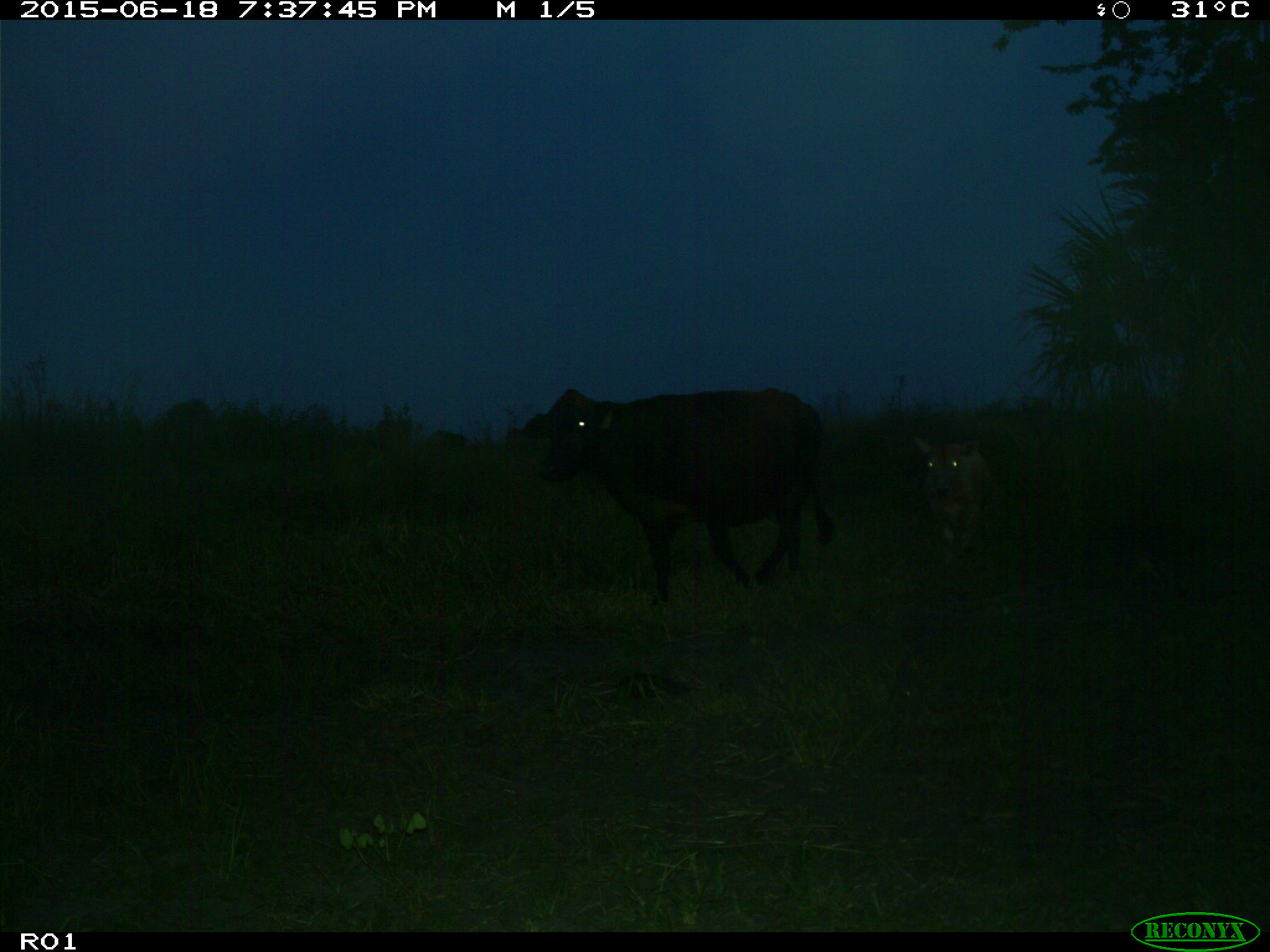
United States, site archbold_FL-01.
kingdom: Animalia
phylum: Chordata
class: Mammalia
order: Artiodactyla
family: Bovidae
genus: Bos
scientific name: Bos taurus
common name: domestic cow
Bos taurus (domestic cow).